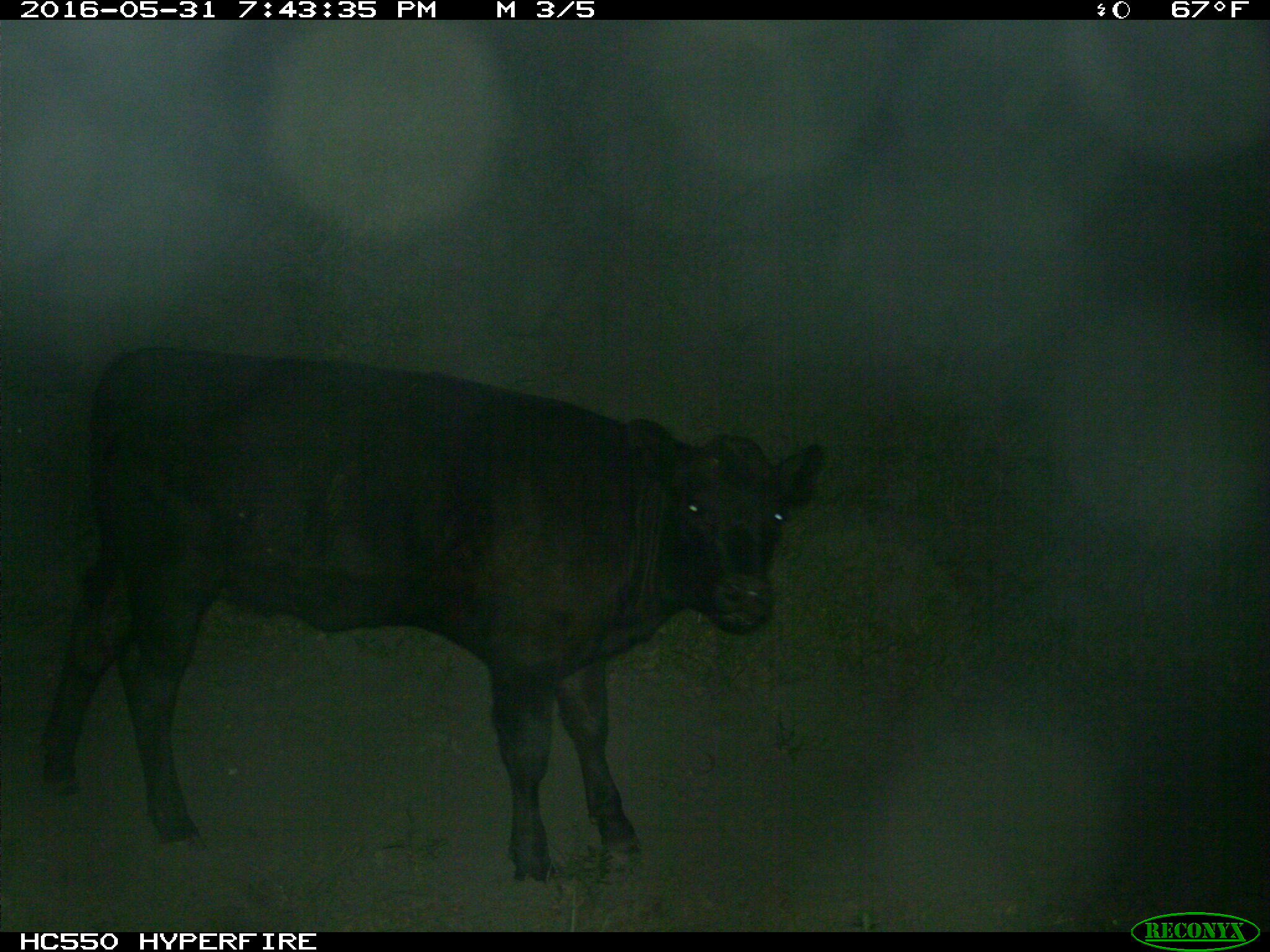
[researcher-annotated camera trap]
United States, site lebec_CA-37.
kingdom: Animalia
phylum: Chordata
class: Mammalia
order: Artiodactyla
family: Bovidae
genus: Bos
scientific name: Bos taurus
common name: domestic cow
Bos taurus (domestic cow).